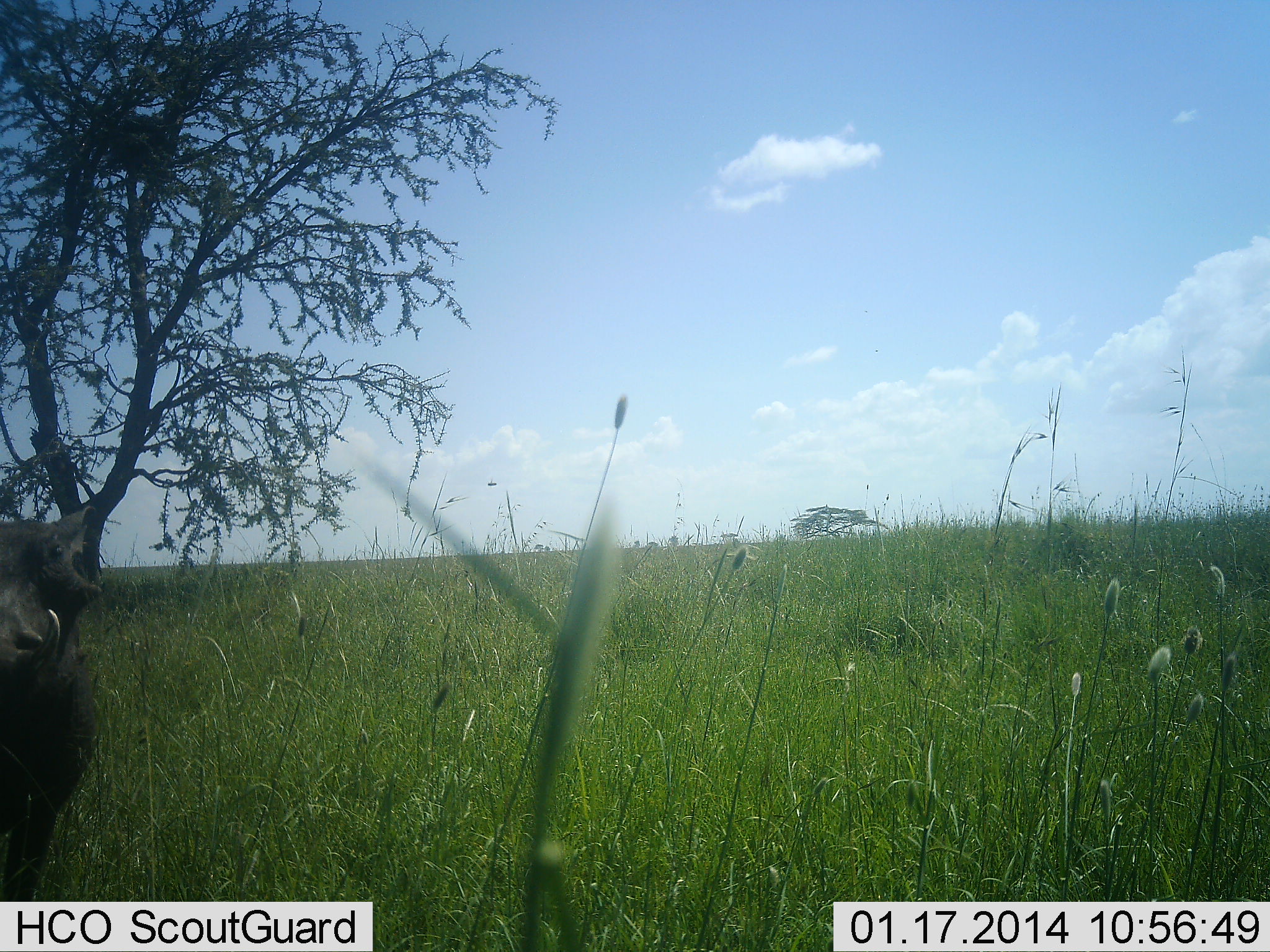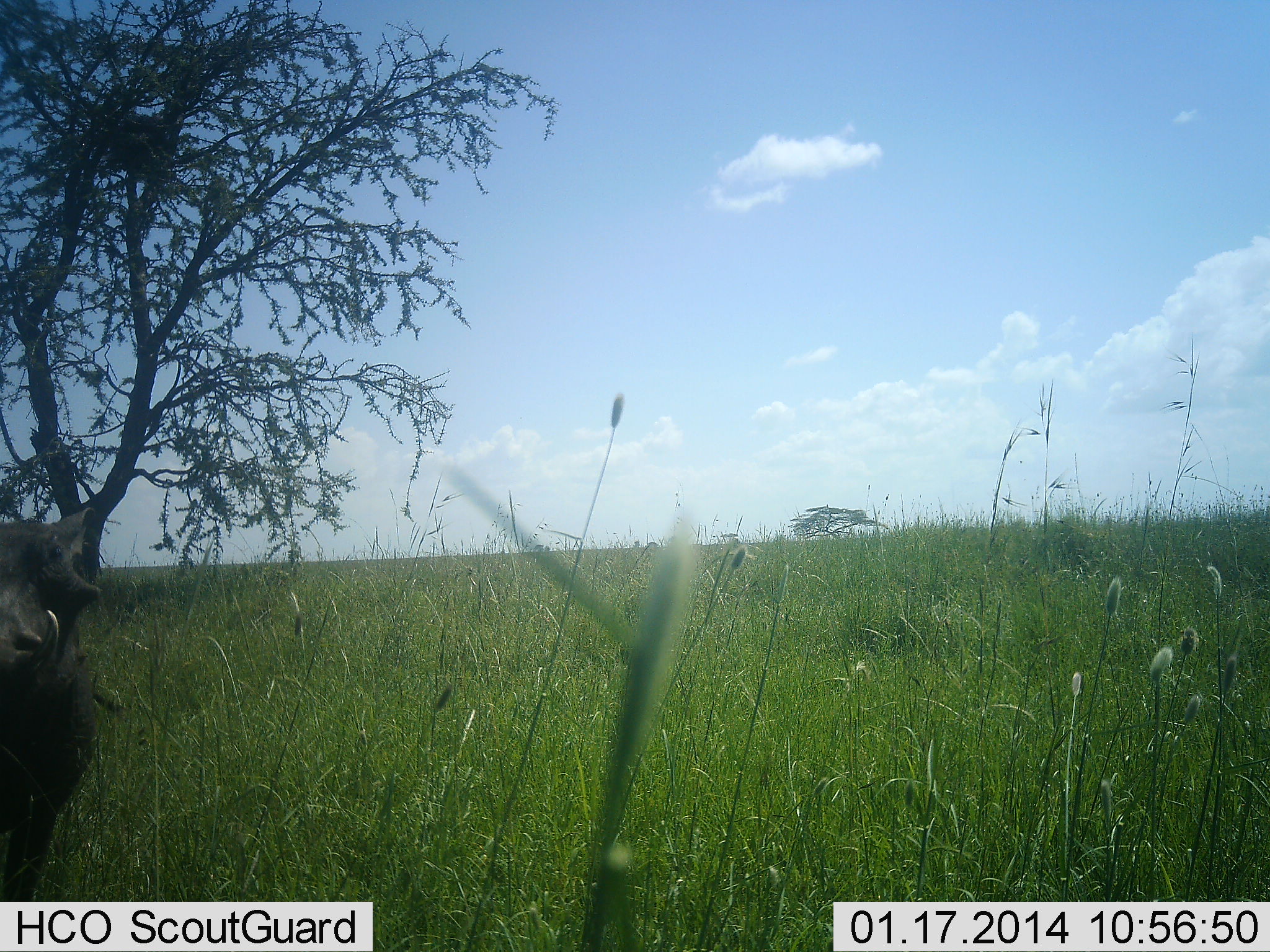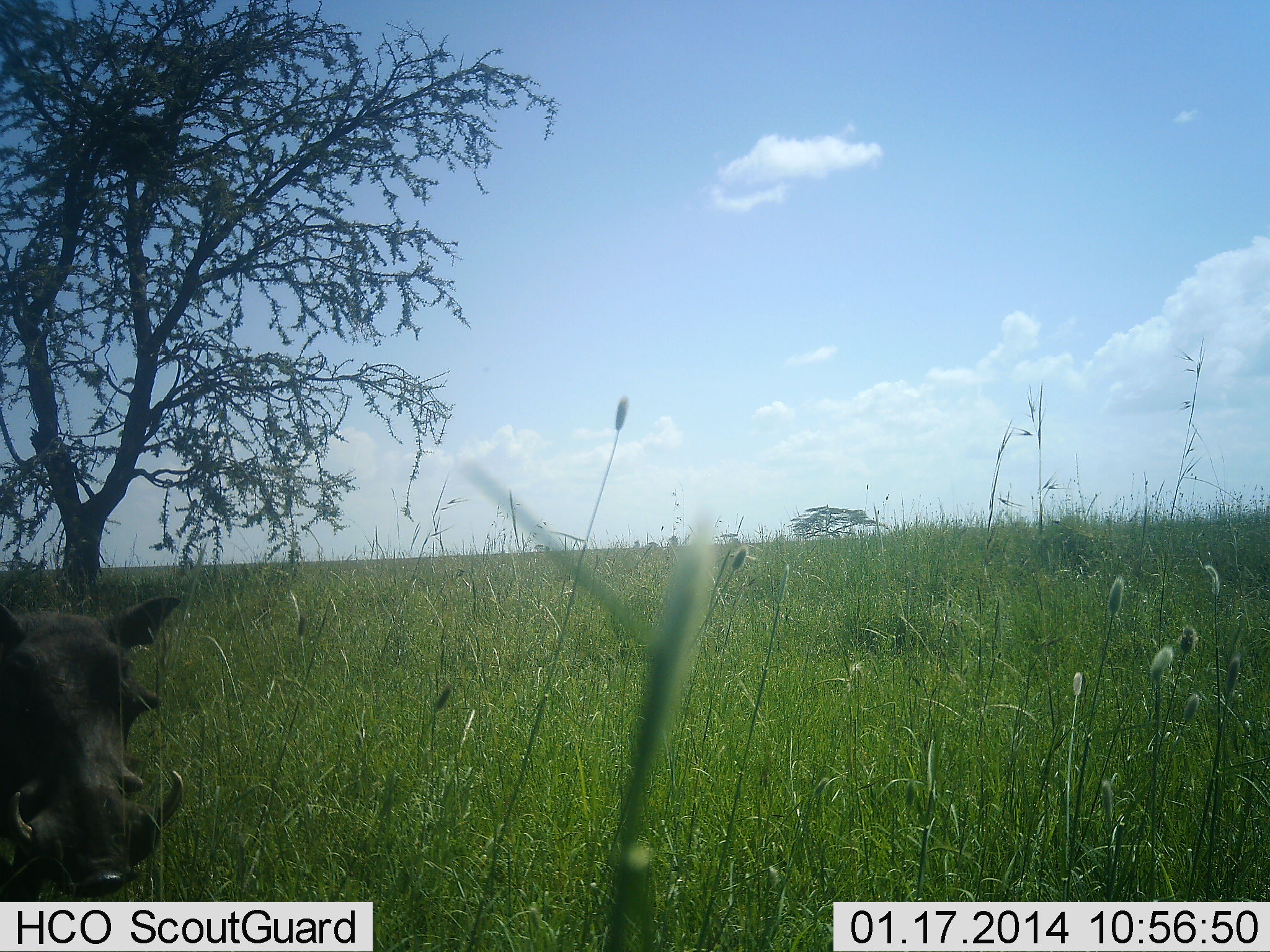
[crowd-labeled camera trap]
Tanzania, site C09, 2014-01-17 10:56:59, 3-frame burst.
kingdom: Animalia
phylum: Chordata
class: Mammalia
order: Artiodactyla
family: Suidae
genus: Phacochoerus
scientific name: Phacochoerus africanus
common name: warthog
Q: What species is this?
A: Warthog (Phacochoerus africanus).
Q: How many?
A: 1.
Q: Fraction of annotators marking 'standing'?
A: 70%.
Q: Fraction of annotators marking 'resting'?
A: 0%.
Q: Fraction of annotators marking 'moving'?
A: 30%.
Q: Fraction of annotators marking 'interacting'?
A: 0%.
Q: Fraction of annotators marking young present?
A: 0%.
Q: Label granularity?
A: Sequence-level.